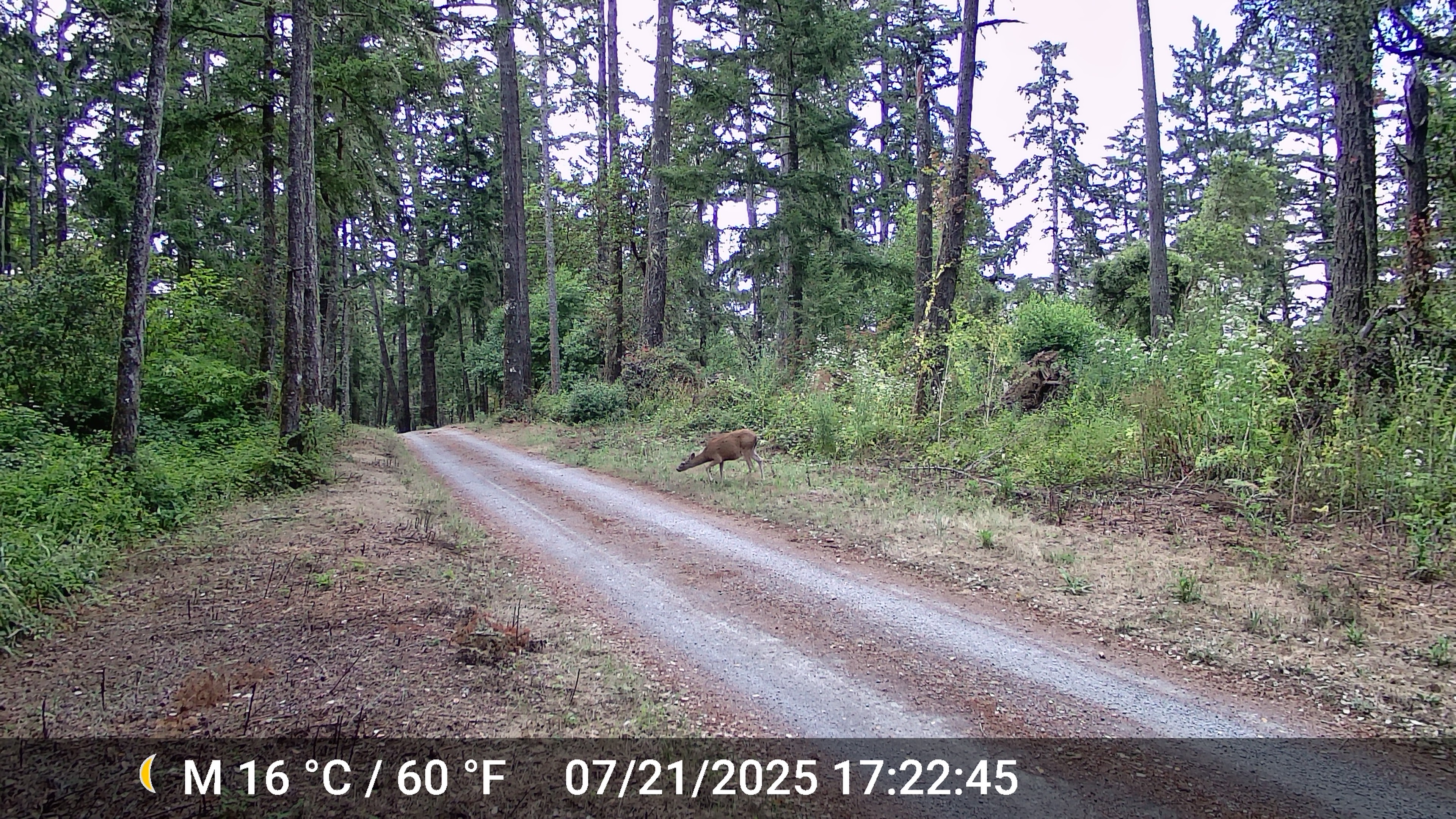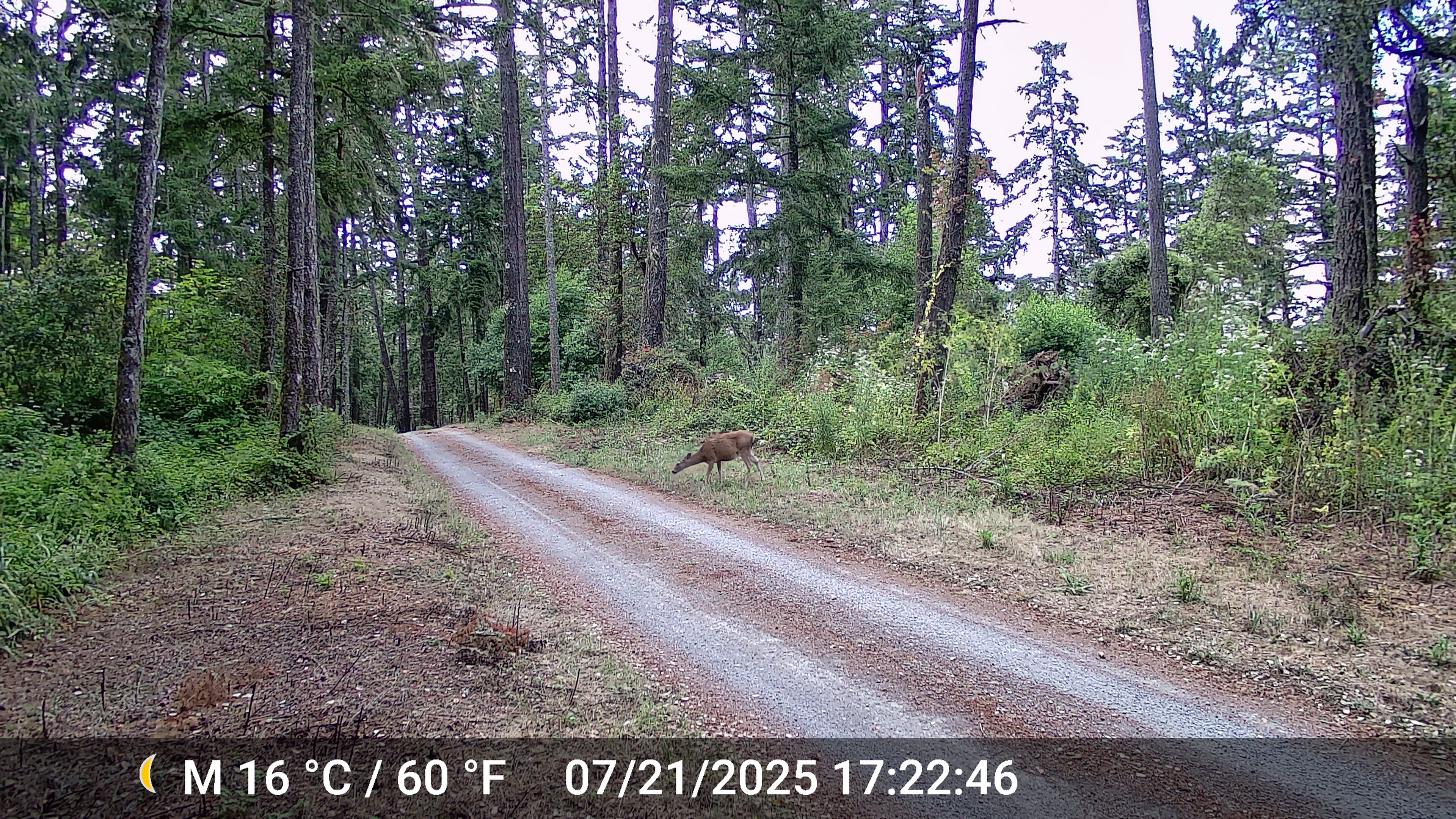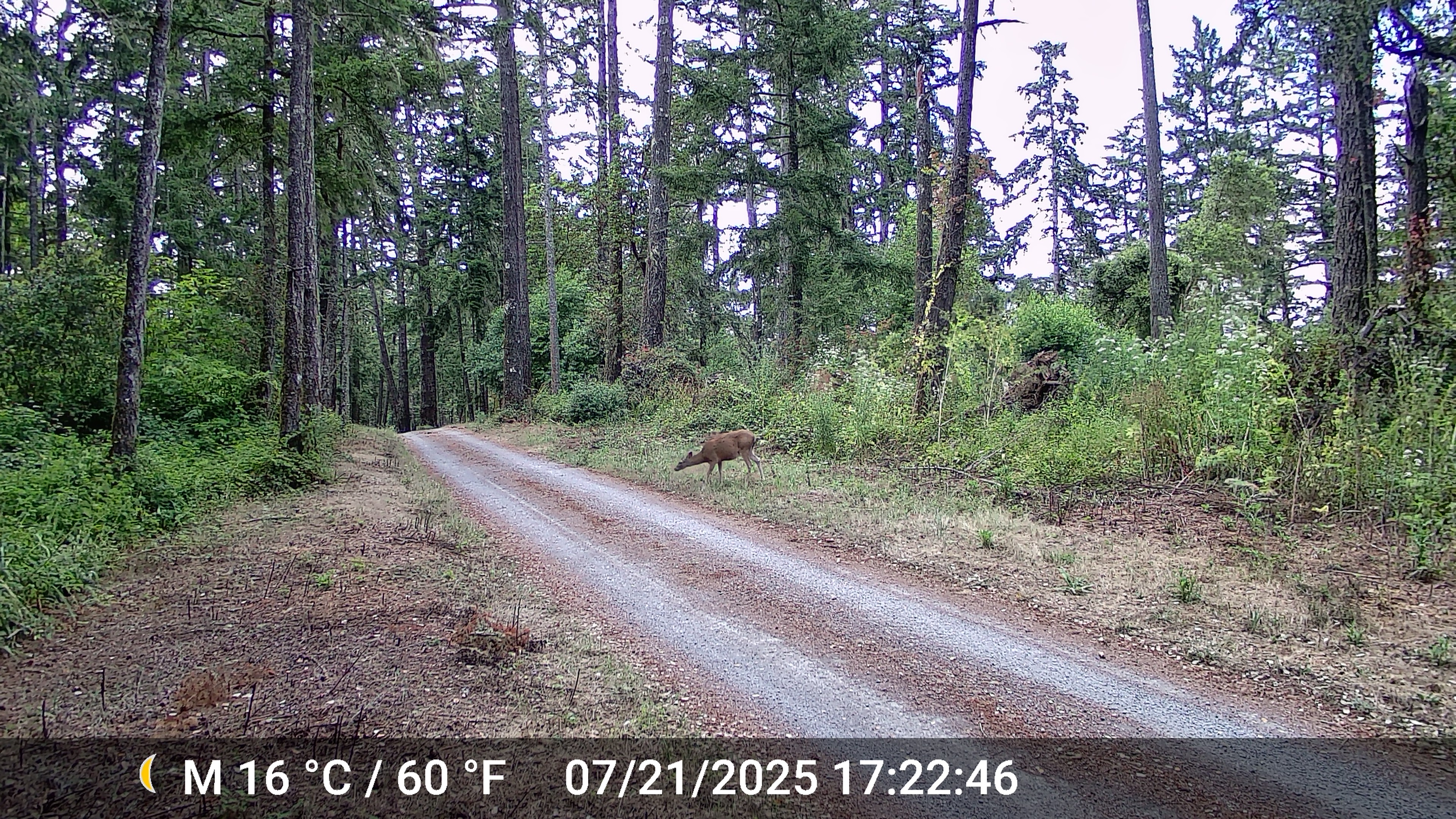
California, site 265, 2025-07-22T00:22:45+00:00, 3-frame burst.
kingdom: Animalia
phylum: Chordata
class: Mammalia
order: Artiodactyla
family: Cervidae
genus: Odocoileus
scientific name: Odocoileus hemionus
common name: mule deer